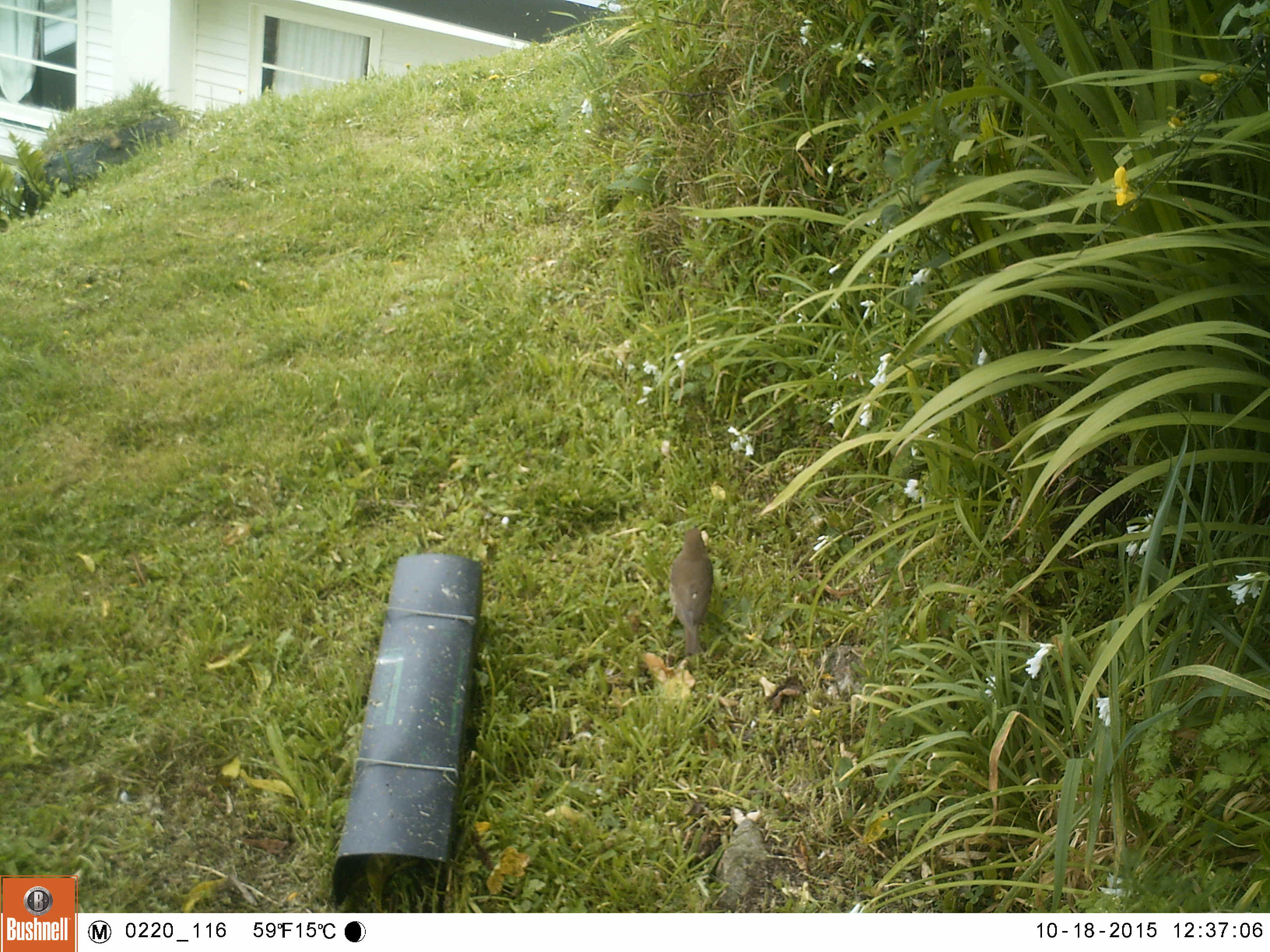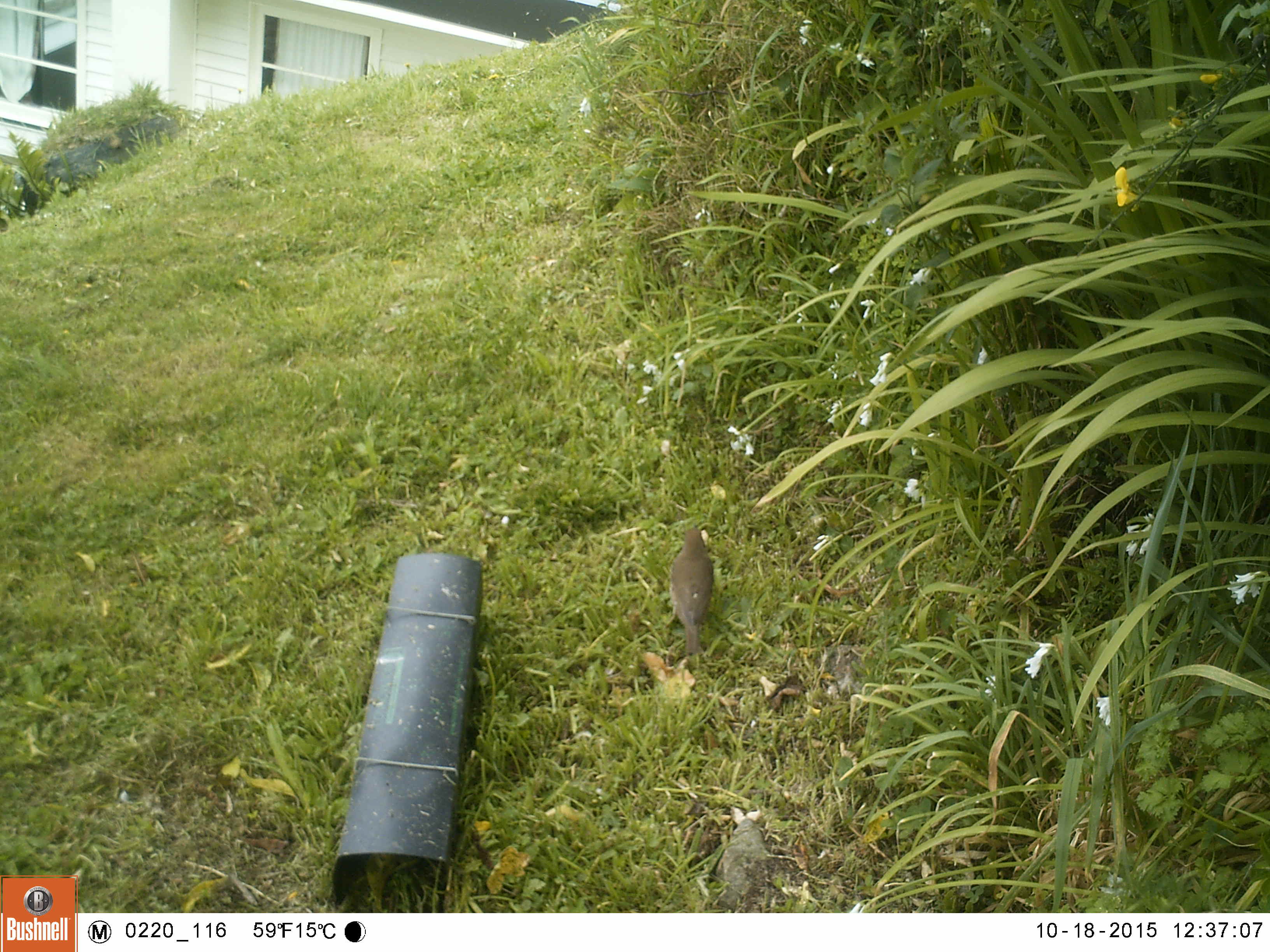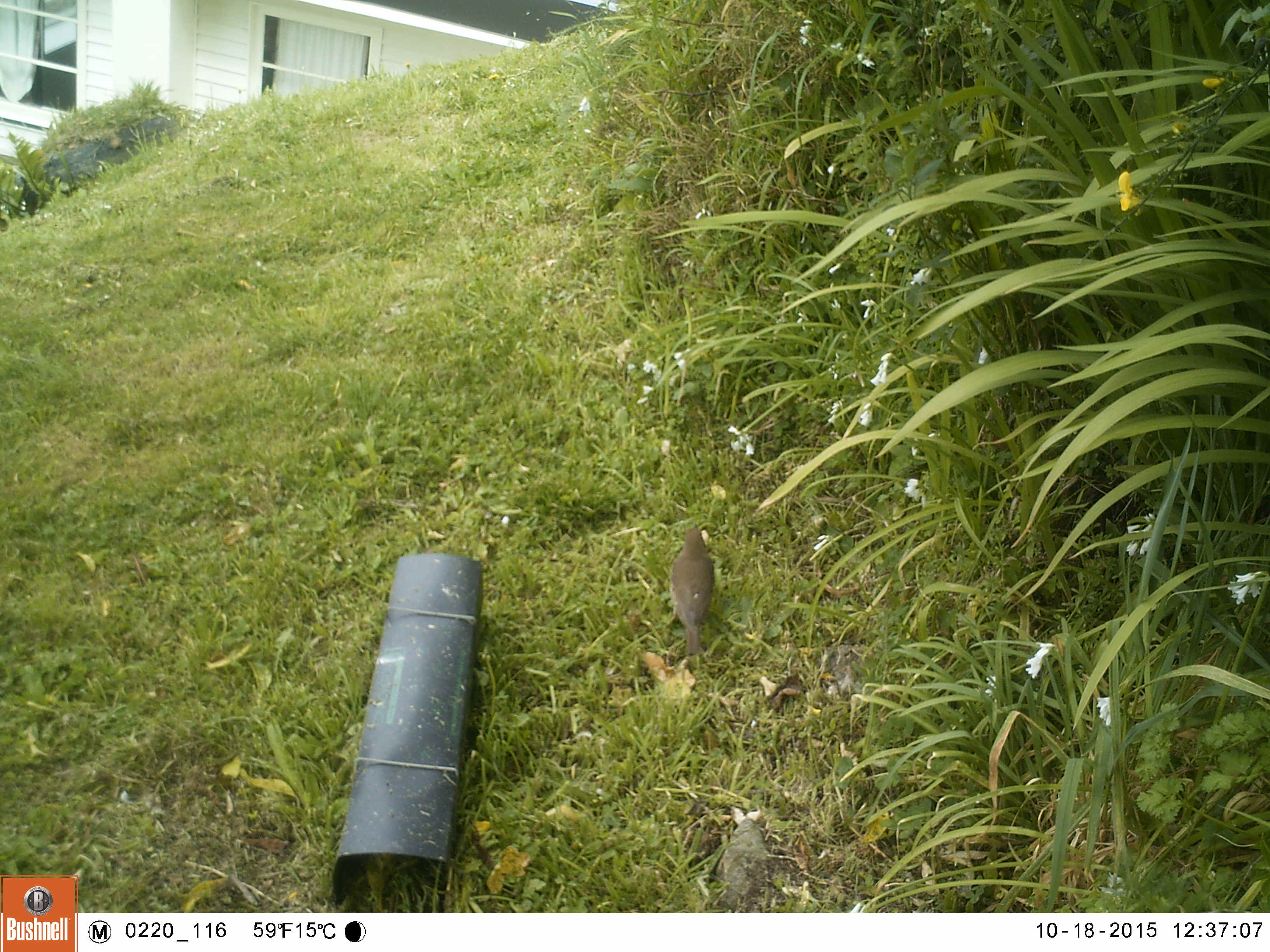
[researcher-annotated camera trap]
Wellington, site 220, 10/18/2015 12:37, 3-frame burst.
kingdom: Animalia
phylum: Chordata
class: Aves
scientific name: Aves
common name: bird